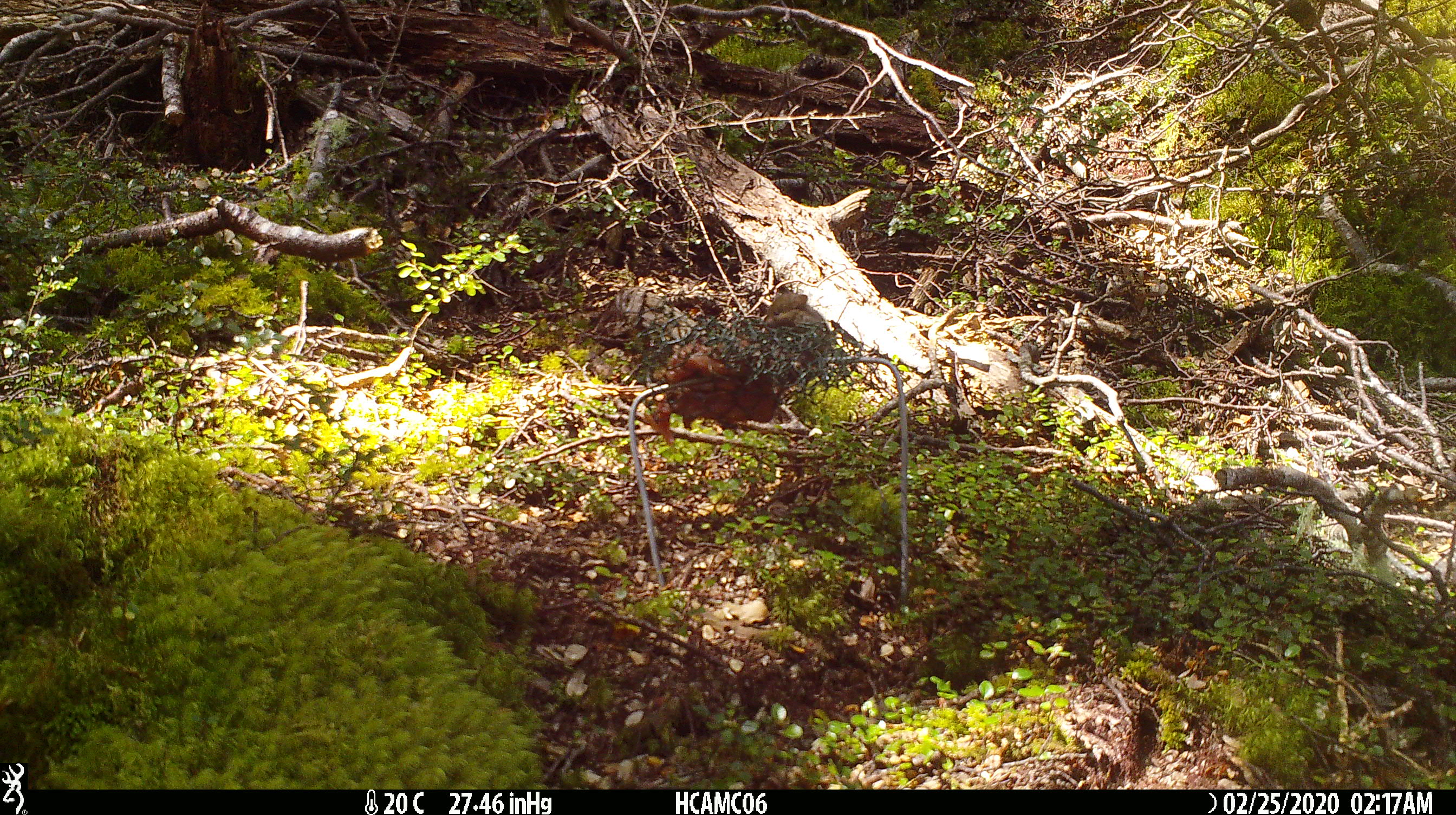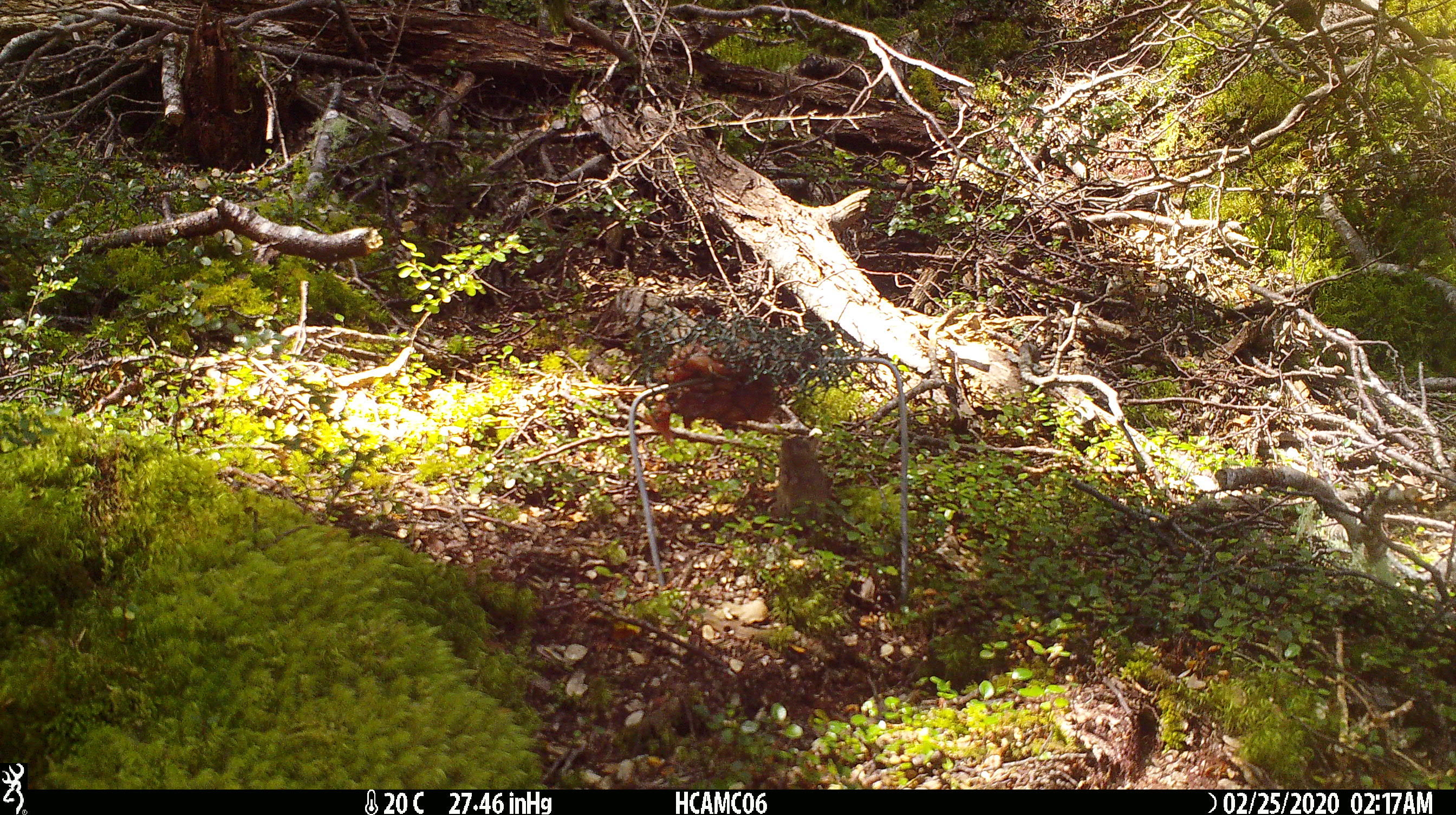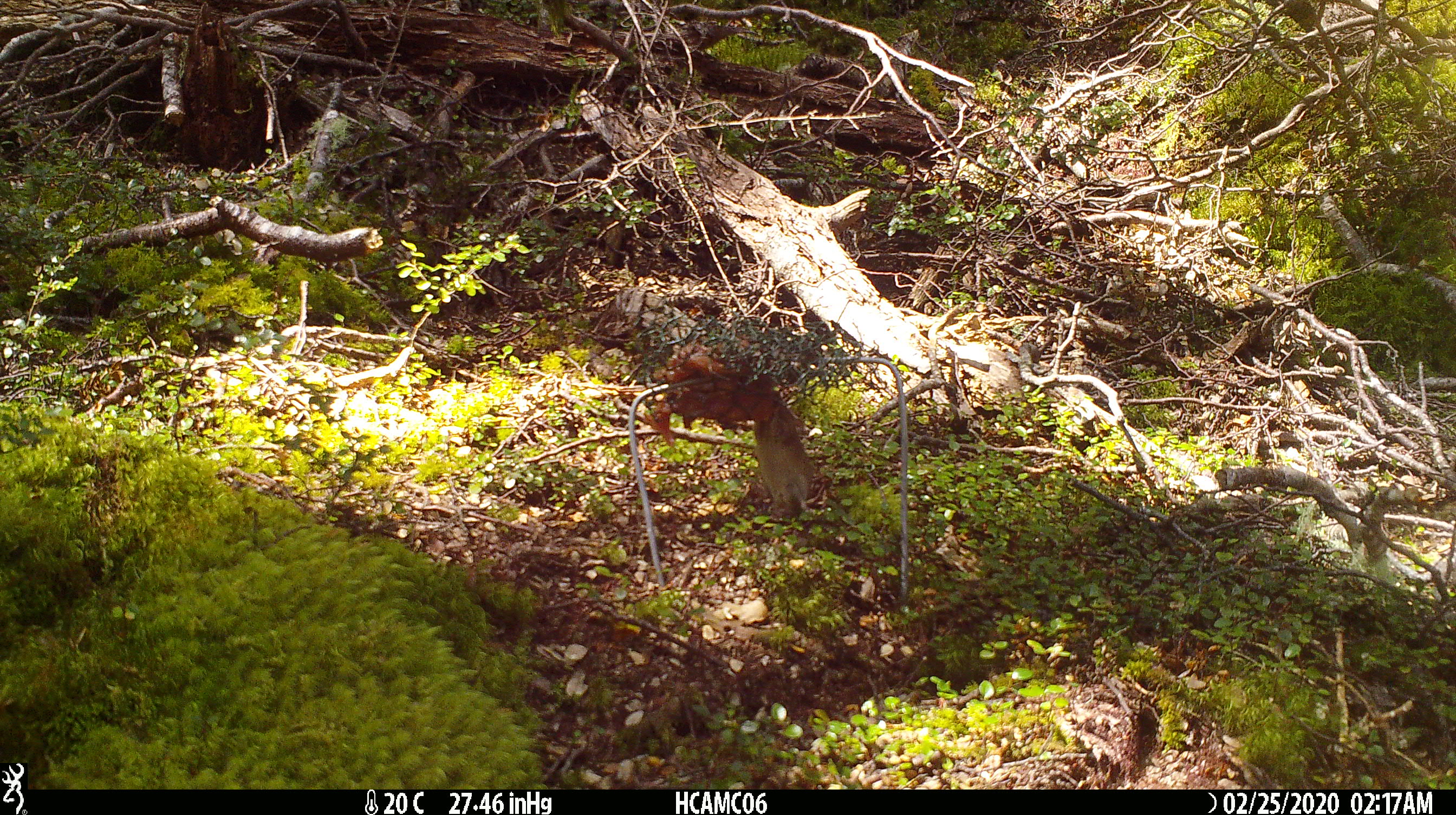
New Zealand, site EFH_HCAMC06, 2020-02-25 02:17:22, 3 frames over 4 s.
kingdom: Animalia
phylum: Chordata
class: Mammalia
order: Rodentia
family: Muridae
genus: Mus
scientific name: Mus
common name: mouse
Mouse (Mus).